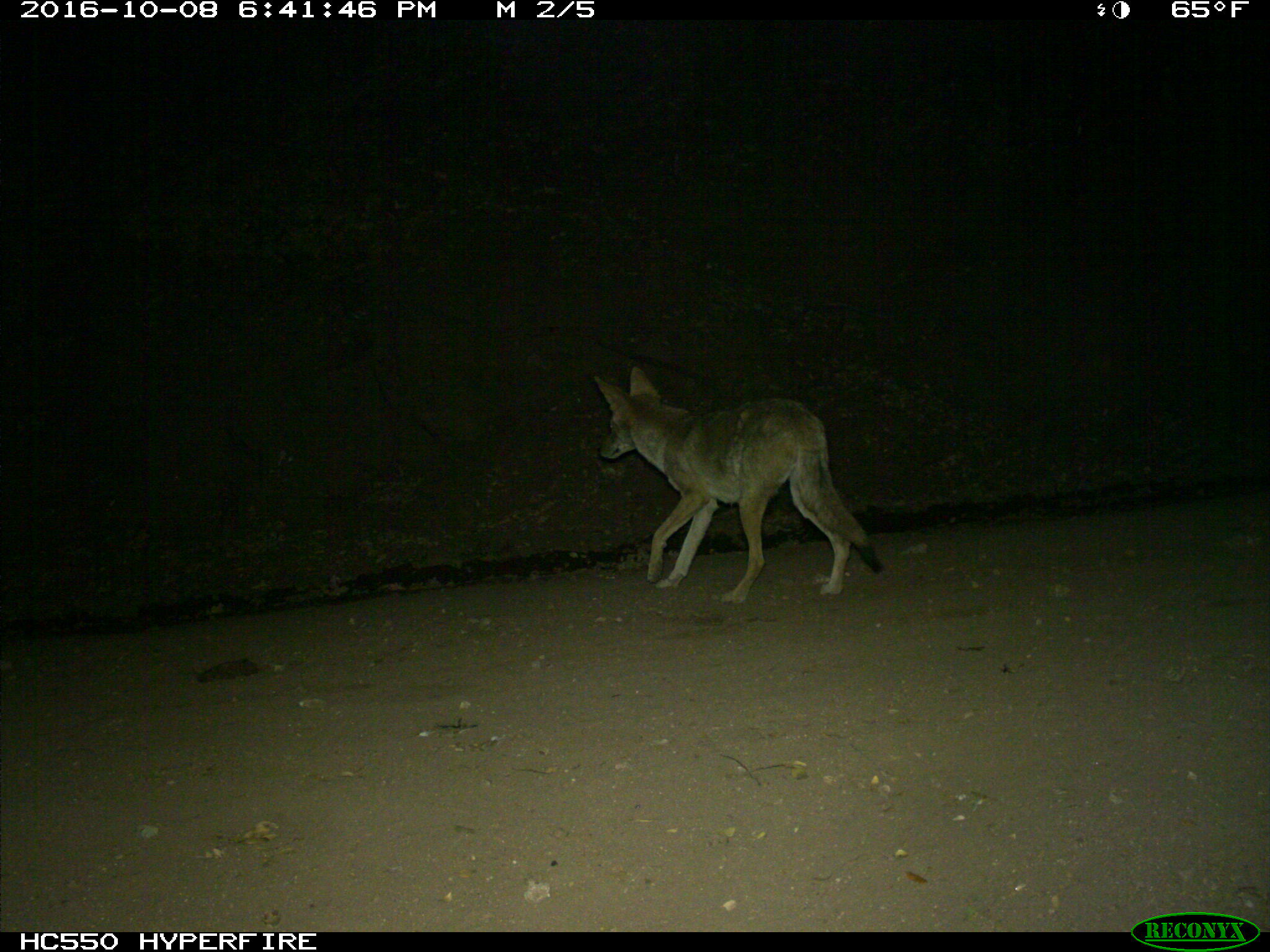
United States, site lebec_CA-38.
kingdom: Animalia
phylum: Chordata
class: Mammalia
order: Carnivora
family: Canidae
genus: Canis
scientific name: Canis latrans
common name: coyote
Canis latrans (coyote).